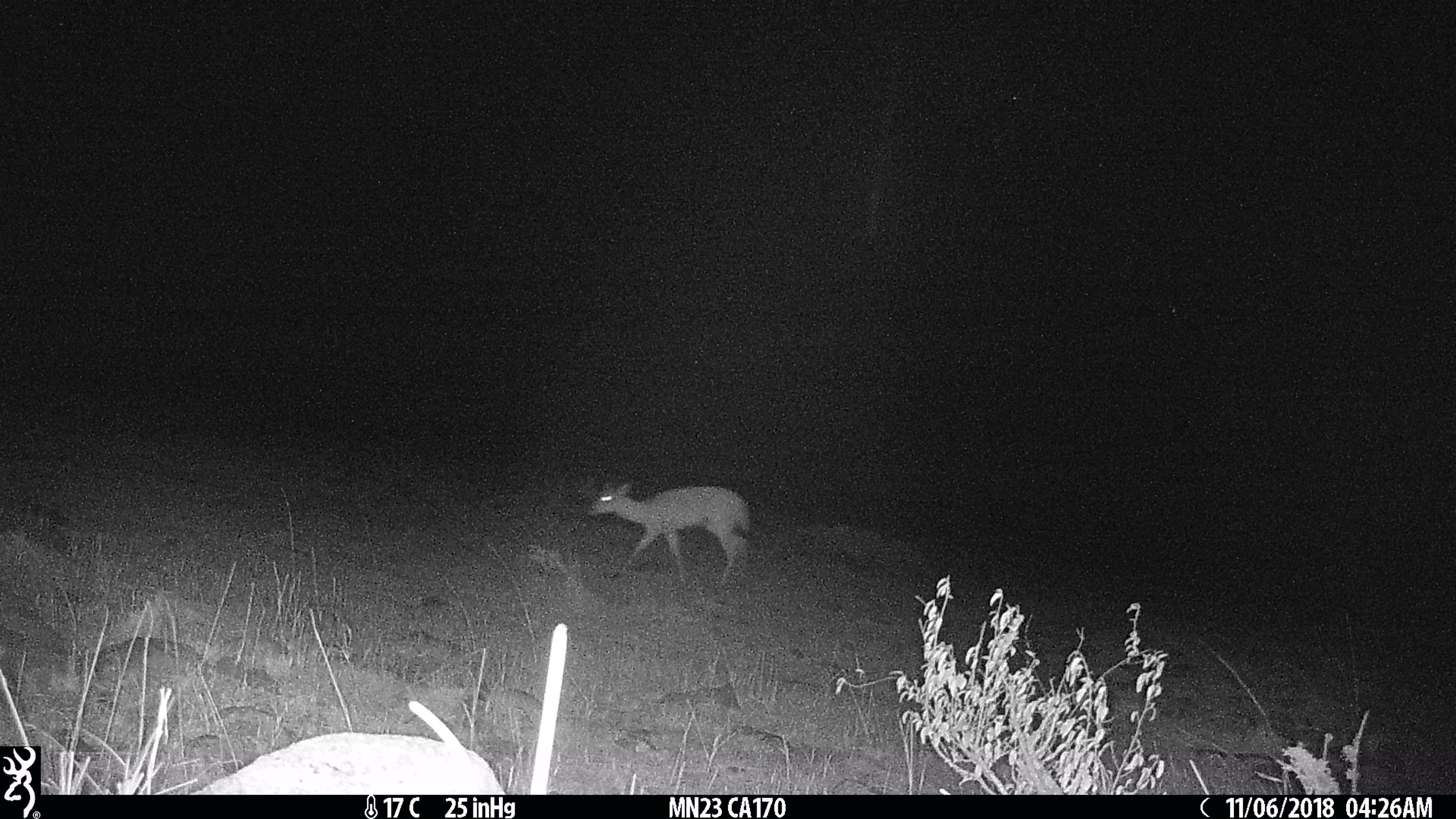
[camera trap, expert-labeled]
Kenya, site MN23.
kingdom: Animalia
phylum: Chordata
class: Mammalia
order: Artiodactyla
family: Bovidae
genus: Aepyceros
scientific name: Aepyceros melampus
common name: impala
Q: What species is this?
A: Impala (Aepyceros melampus).